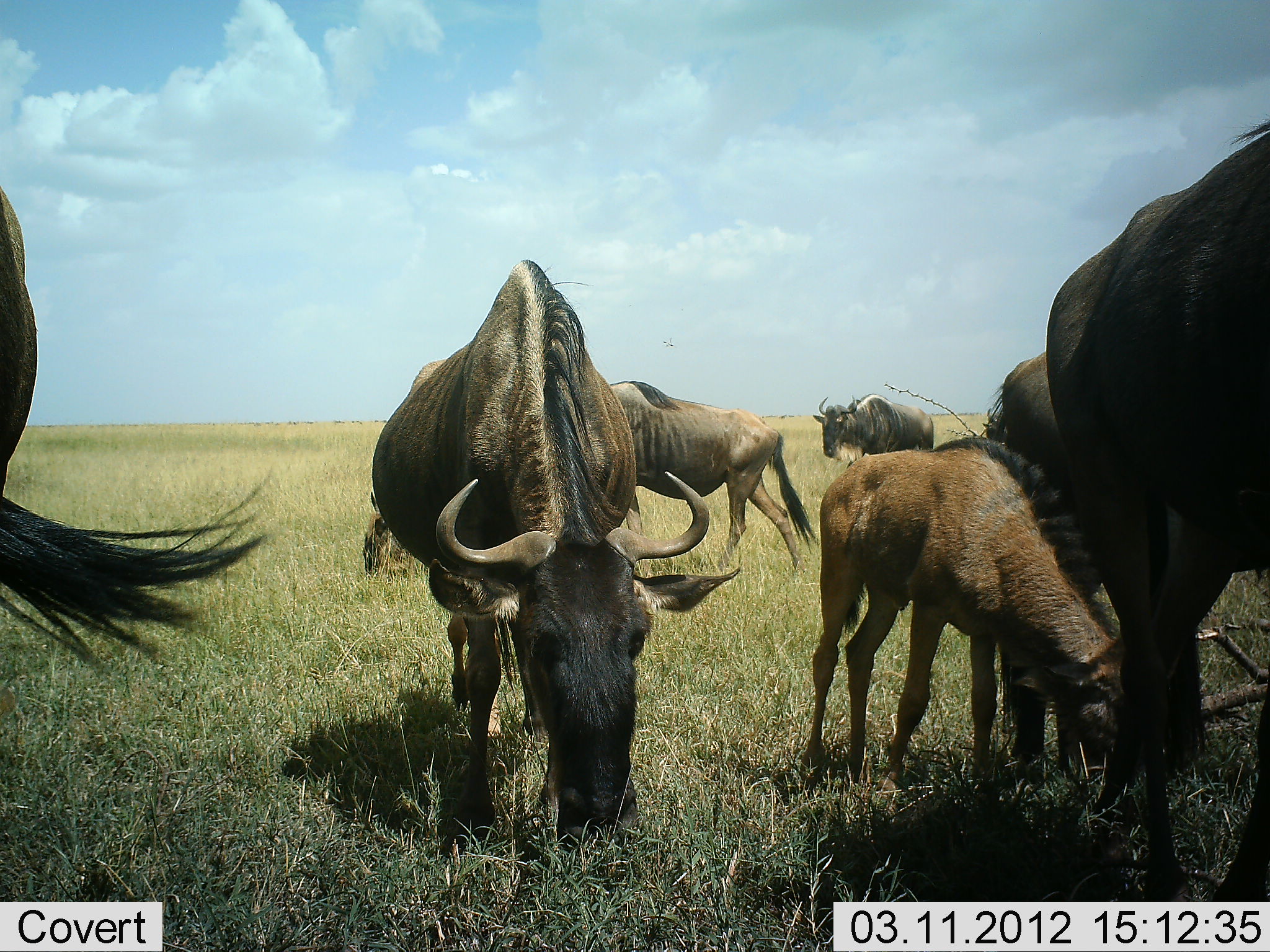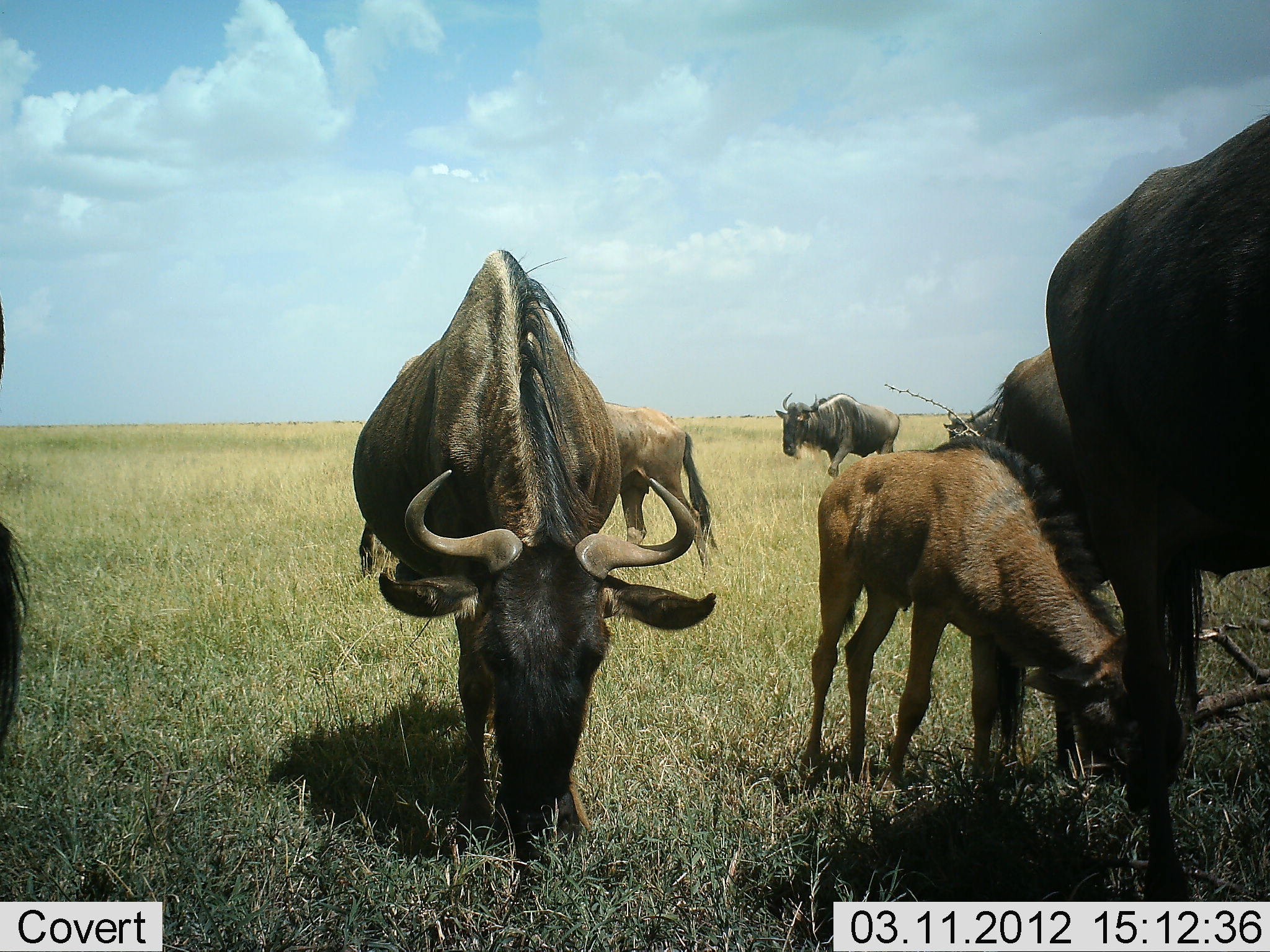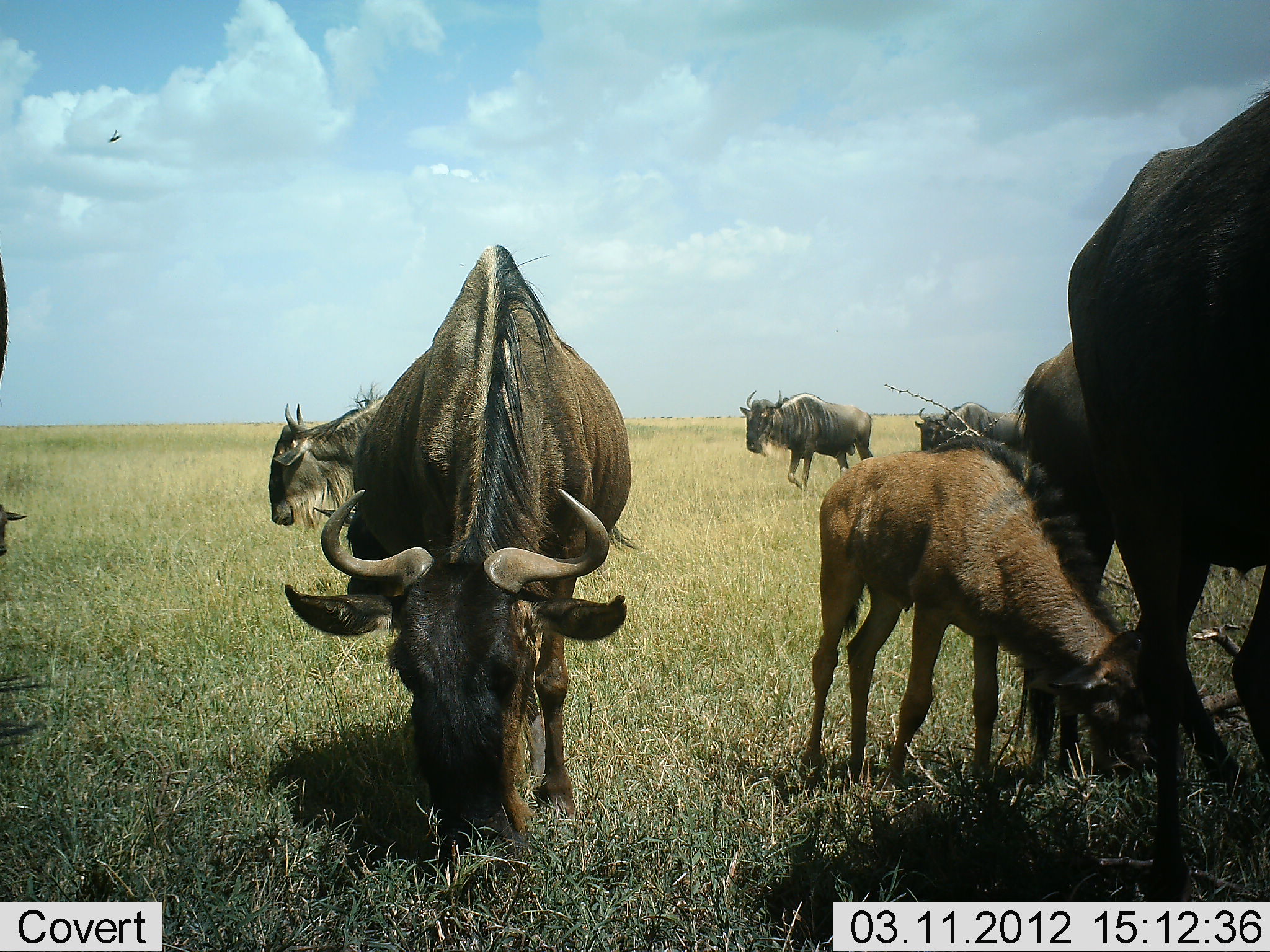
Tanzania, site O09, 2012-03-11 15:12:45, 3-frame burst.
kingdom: Animalia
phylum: Chordata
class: Mammalia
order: Artiodactyla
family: Bovidae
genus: Connochaetes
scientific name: Connochaetes taurinus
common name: blue wildebeest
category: wildebeest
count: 8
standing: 48%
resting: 0%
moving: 52%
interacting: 0%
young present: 90%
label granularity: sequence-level